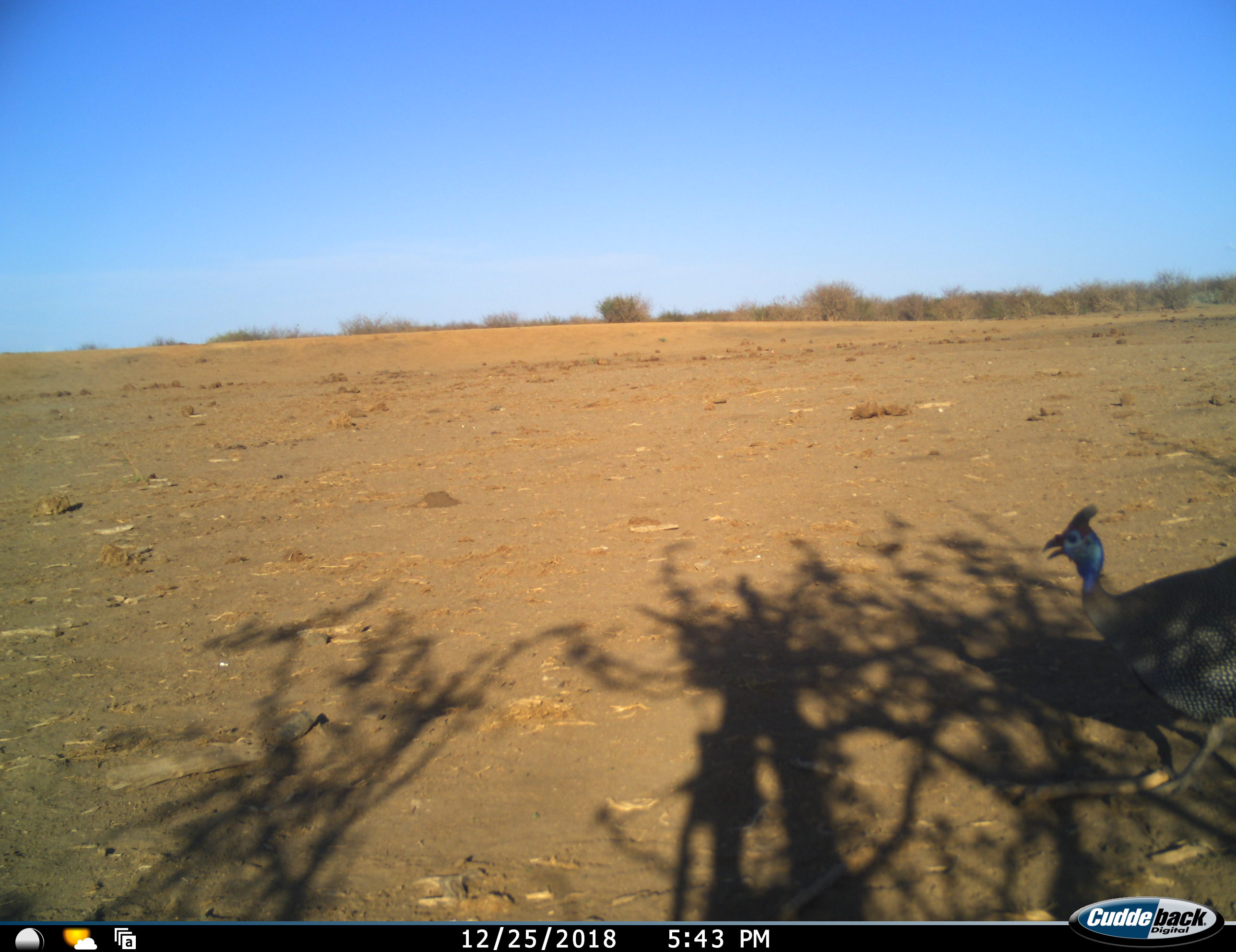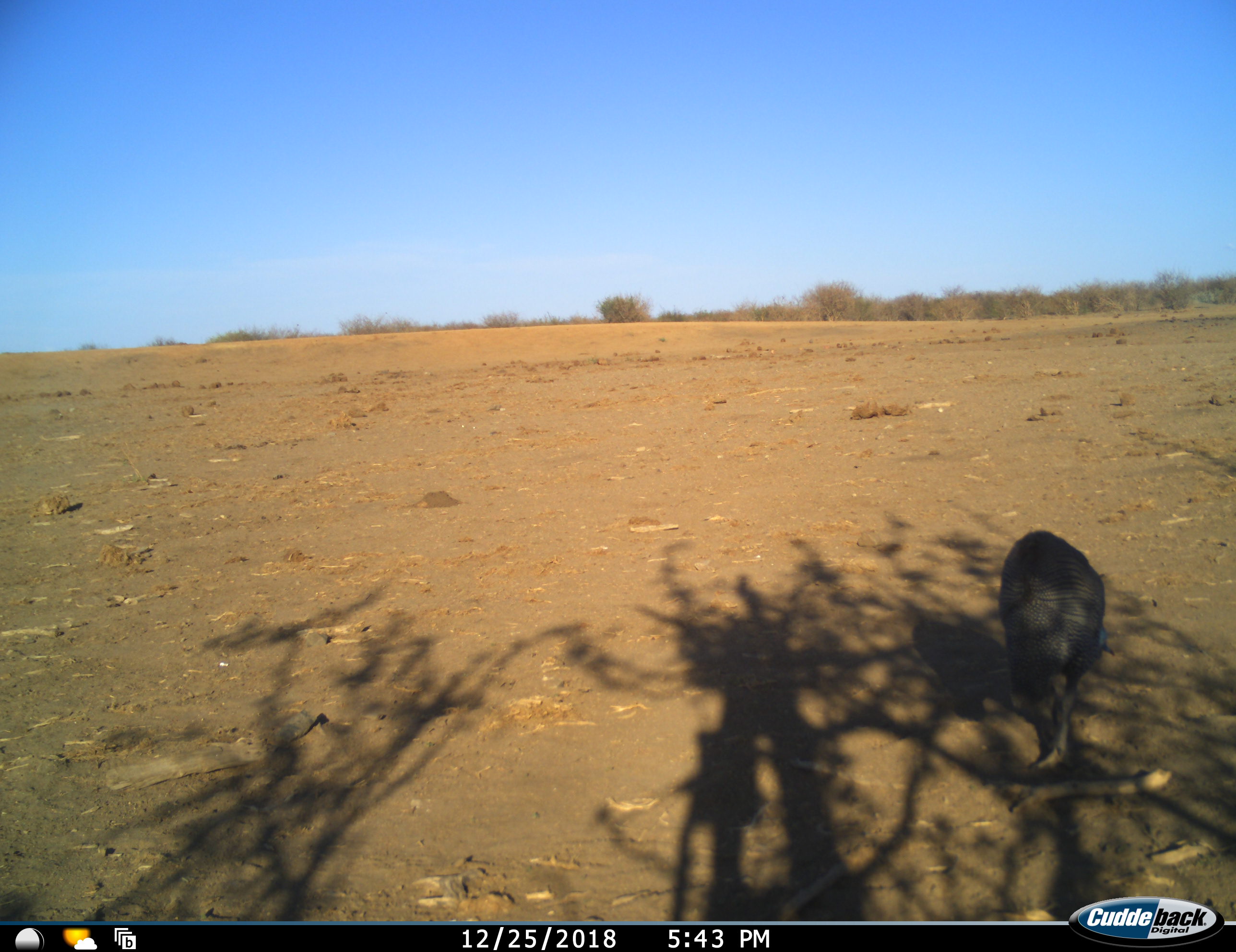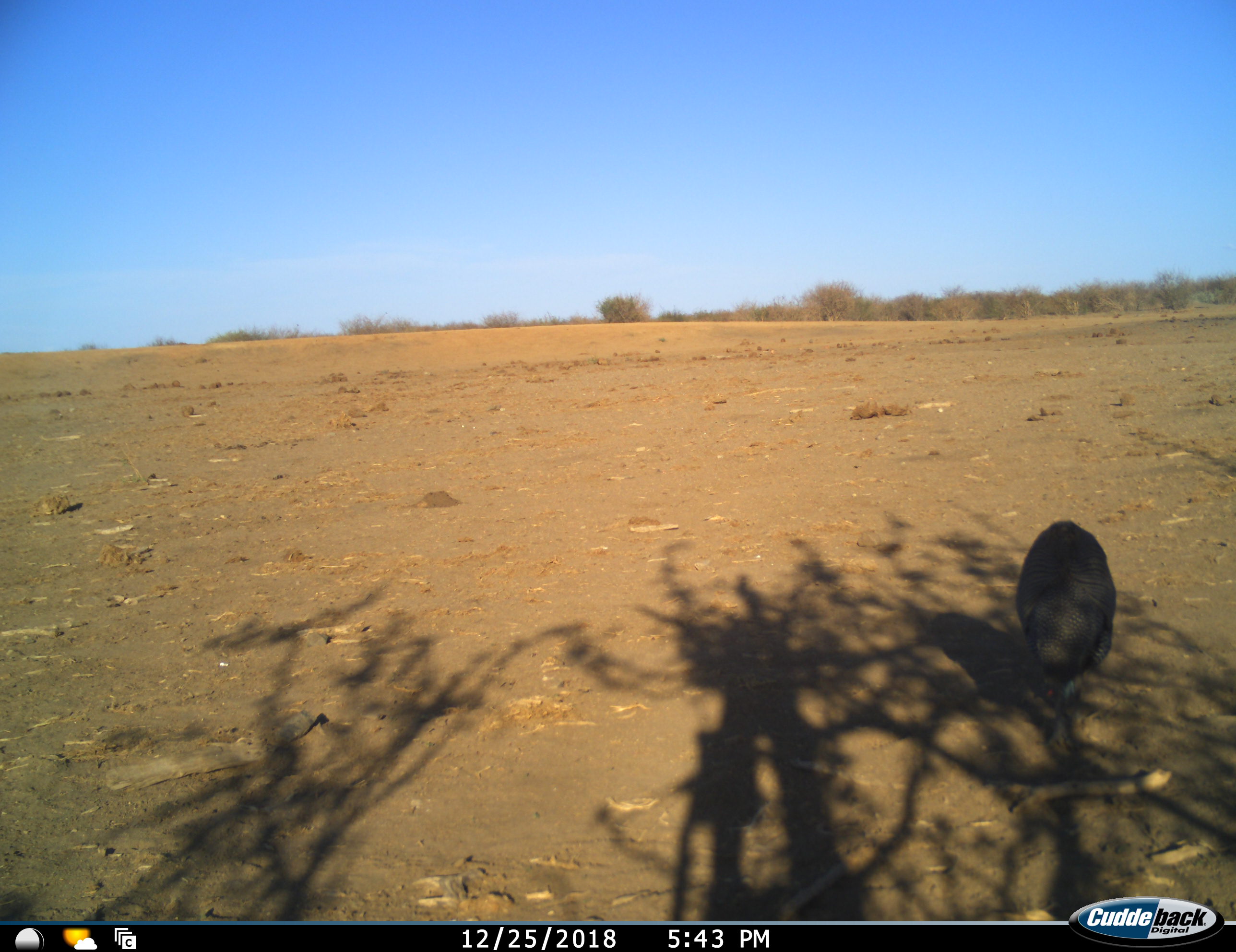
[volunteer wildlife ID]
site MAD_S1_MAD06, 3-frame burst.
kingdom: Animalia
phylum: Chordata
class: Aves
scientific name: Aves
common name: bird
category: birdother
Birdother (bird) (Aves), count 1. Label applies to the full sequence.